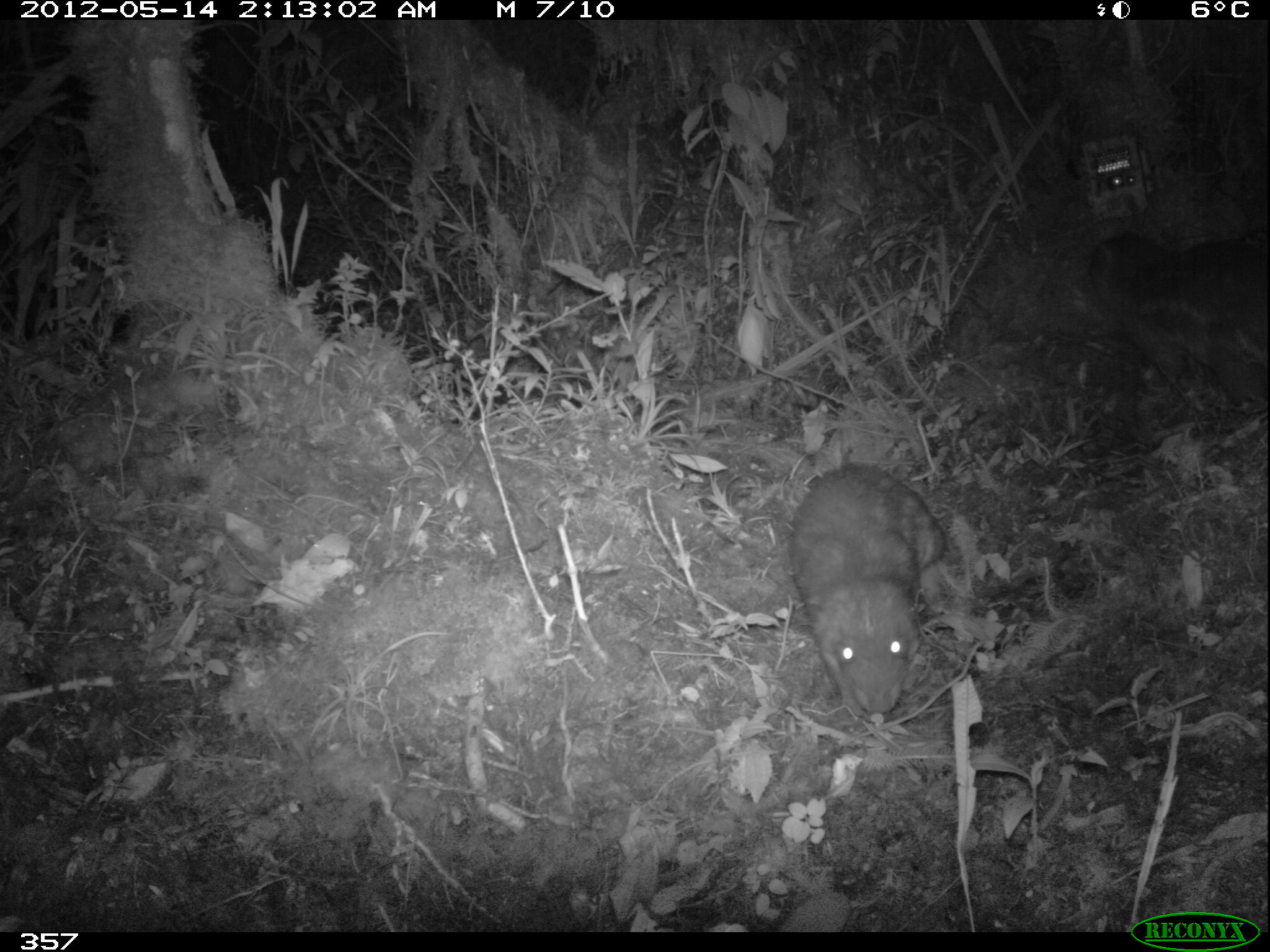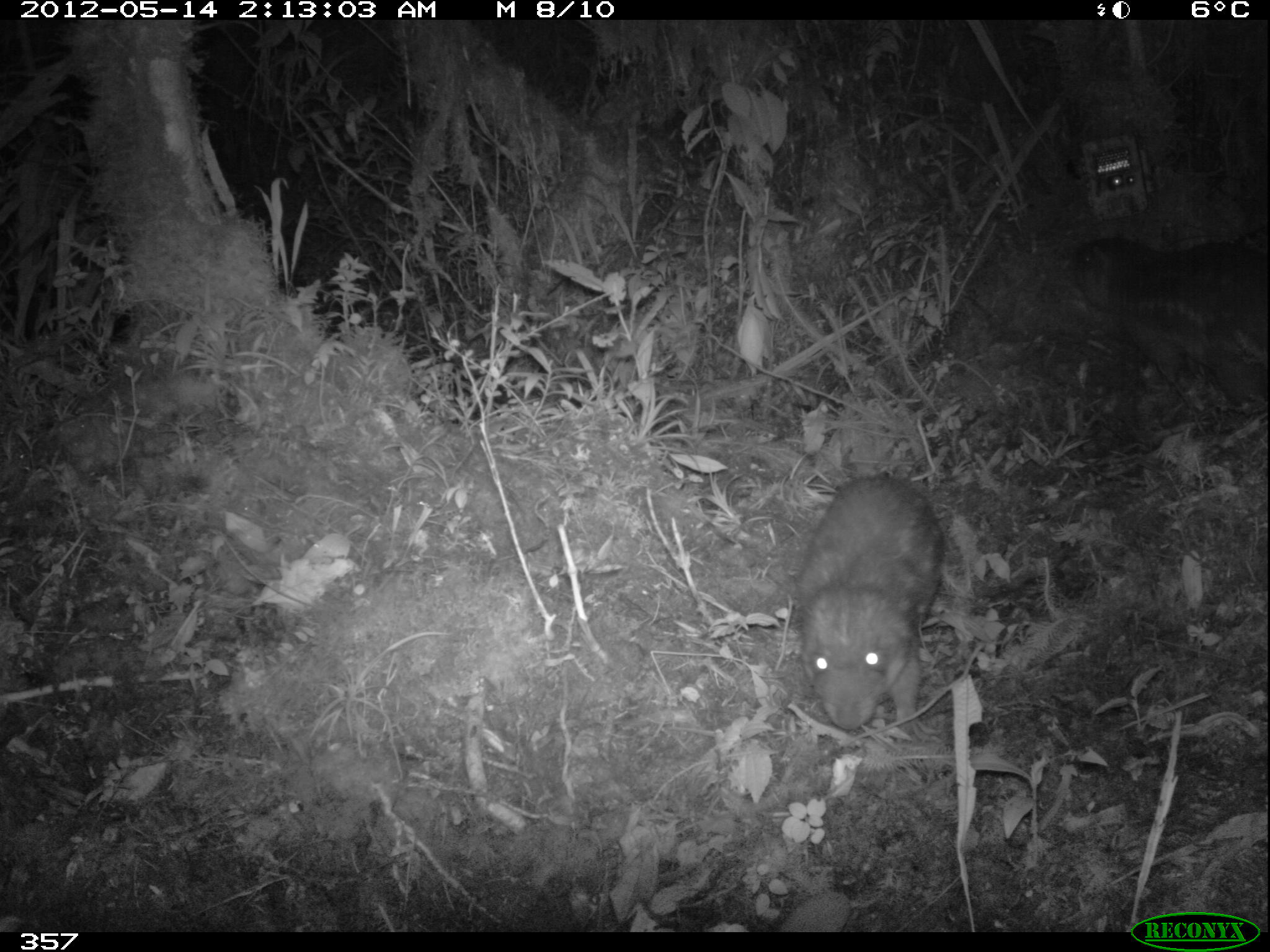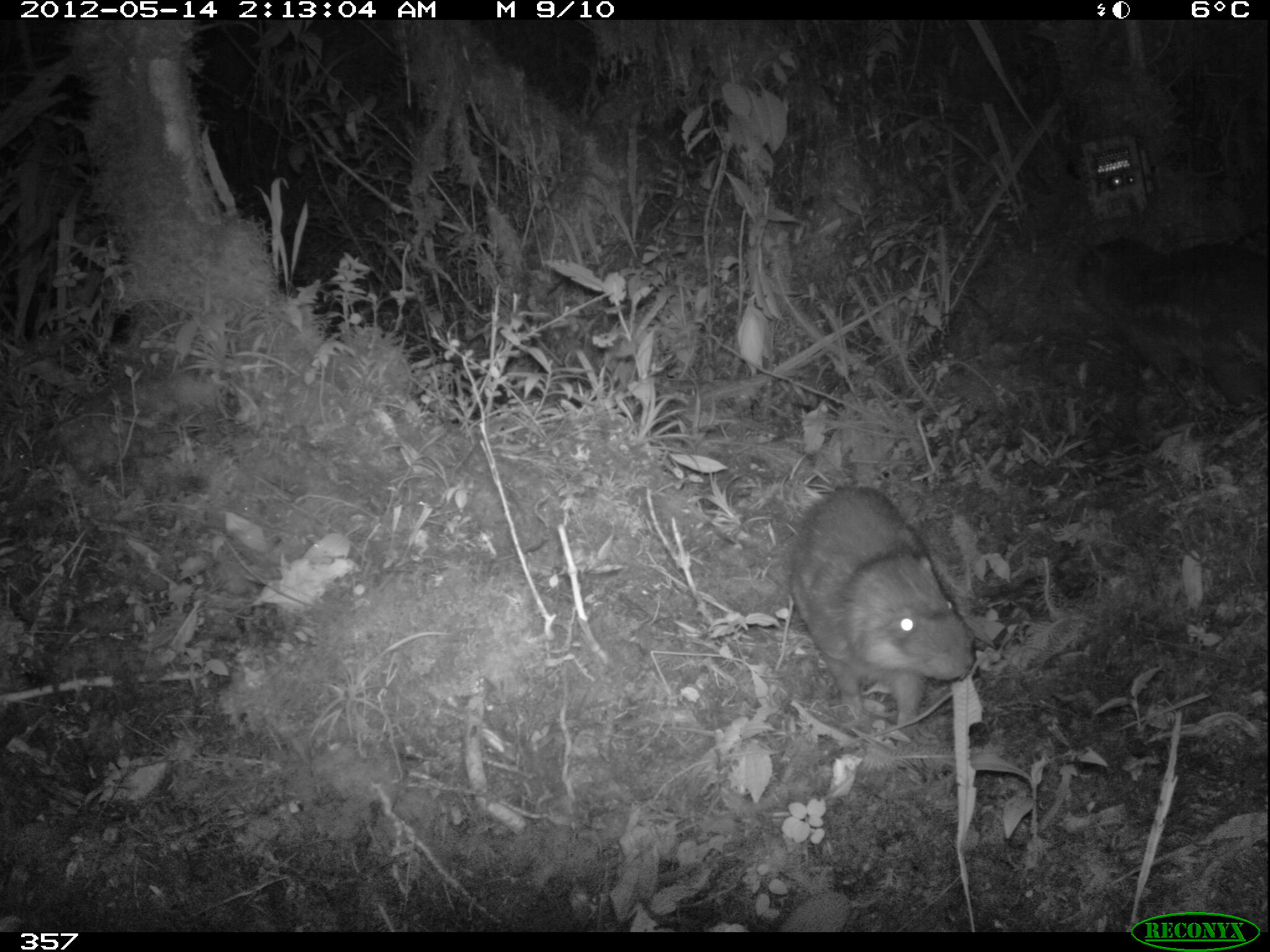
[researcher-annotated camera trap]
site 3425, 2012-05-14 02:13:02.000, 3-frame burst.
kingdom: Animalia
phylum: Chordata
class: Mammalia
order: Rodentia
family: Cuniculidae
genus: Cuniculus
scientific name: Cuniculus taczanowskii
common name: mountain paca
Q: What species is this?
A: Cuniculus taczanowskii (mountain paca).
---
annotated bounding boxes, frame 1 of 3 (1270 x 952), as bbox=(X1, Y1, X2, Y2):
cuniculus taczanowskii: bbox=(786, 461, 948, 716); bbox=(1085, 229, 1269, 409)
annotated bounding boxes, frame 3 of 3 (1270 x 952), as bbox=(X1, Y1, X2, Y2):
cuniculus taczanowskii: bbox=(784, 484, 975, 738); bbox=(1073, 235, 1268, 404)